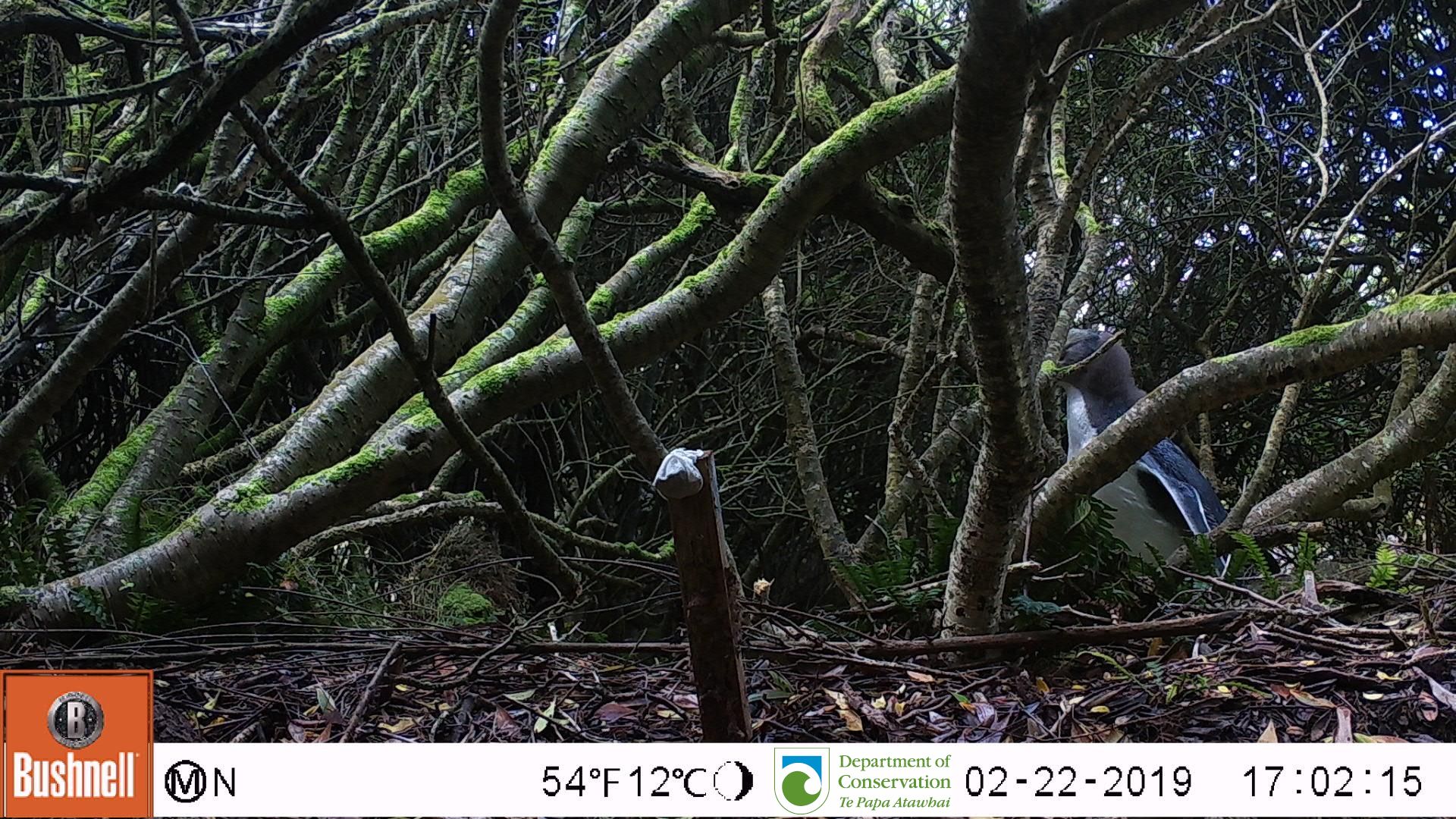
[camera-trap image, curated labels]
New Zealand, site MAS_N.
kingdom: Animalia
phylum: Chordata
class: Aves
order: Sphenisciformes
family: Spheniscidae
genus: Megadyptes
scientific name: Megadyptes antipodes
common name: yellow-eyed penguin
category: yellow eyed penguin